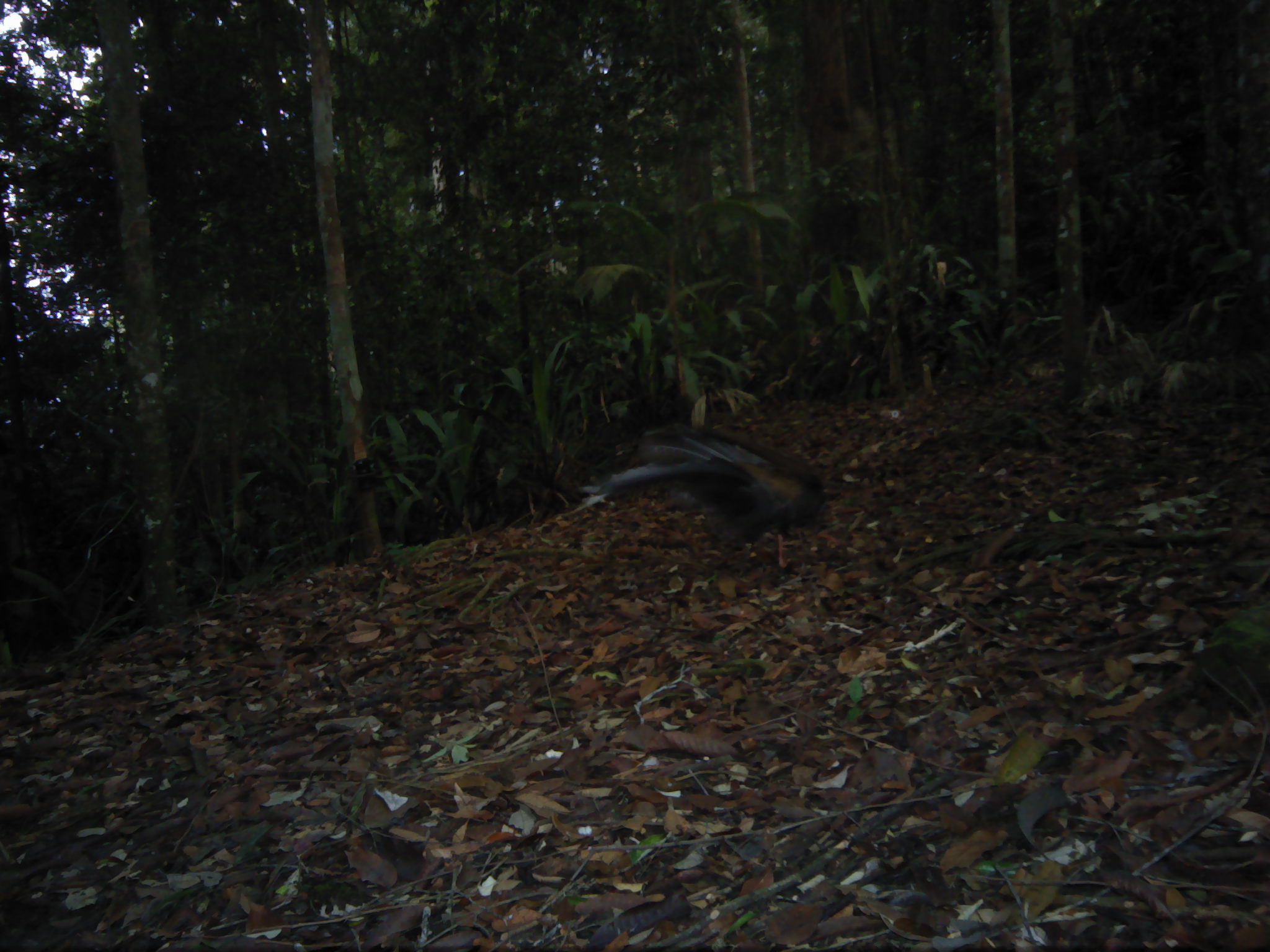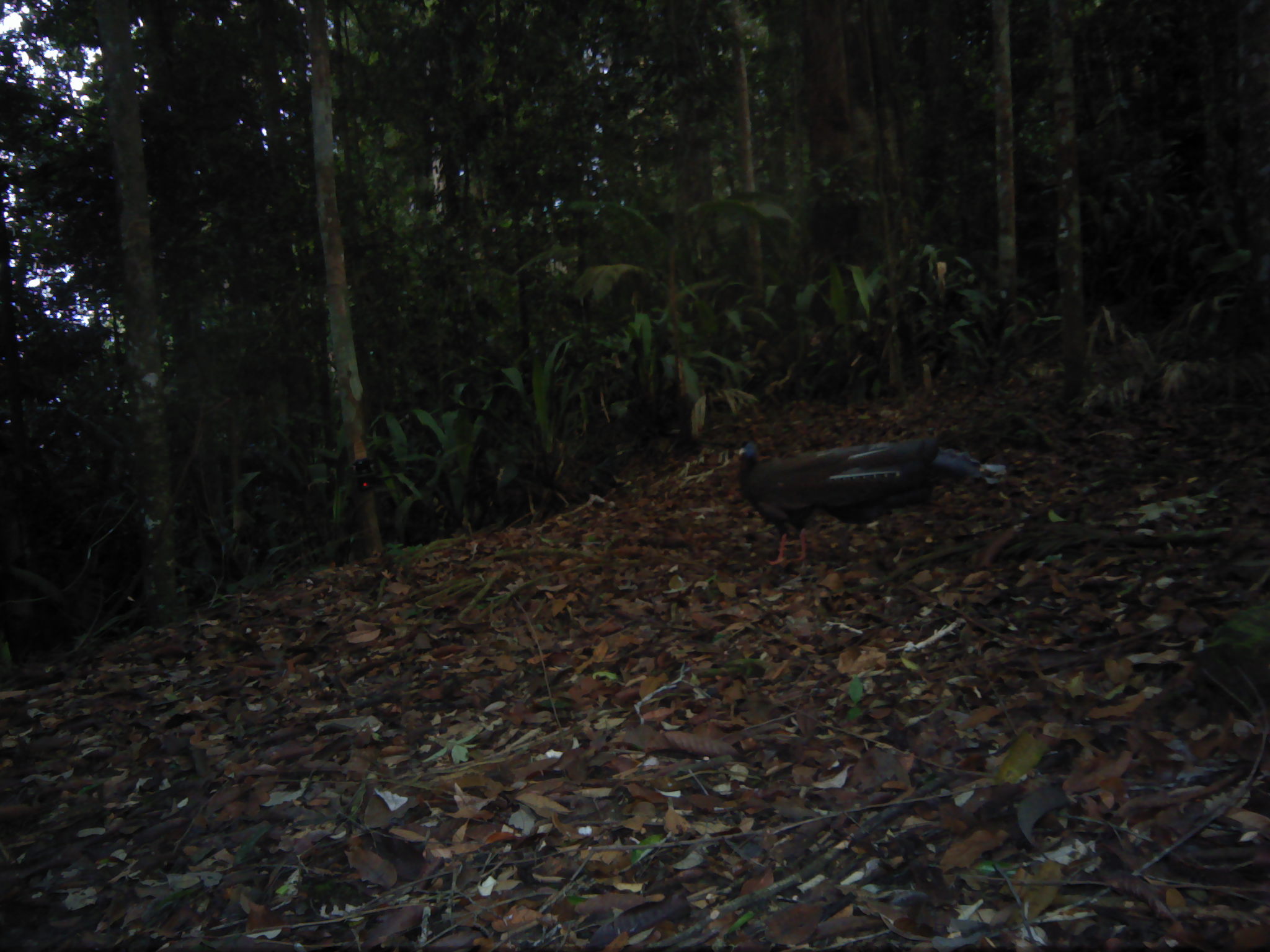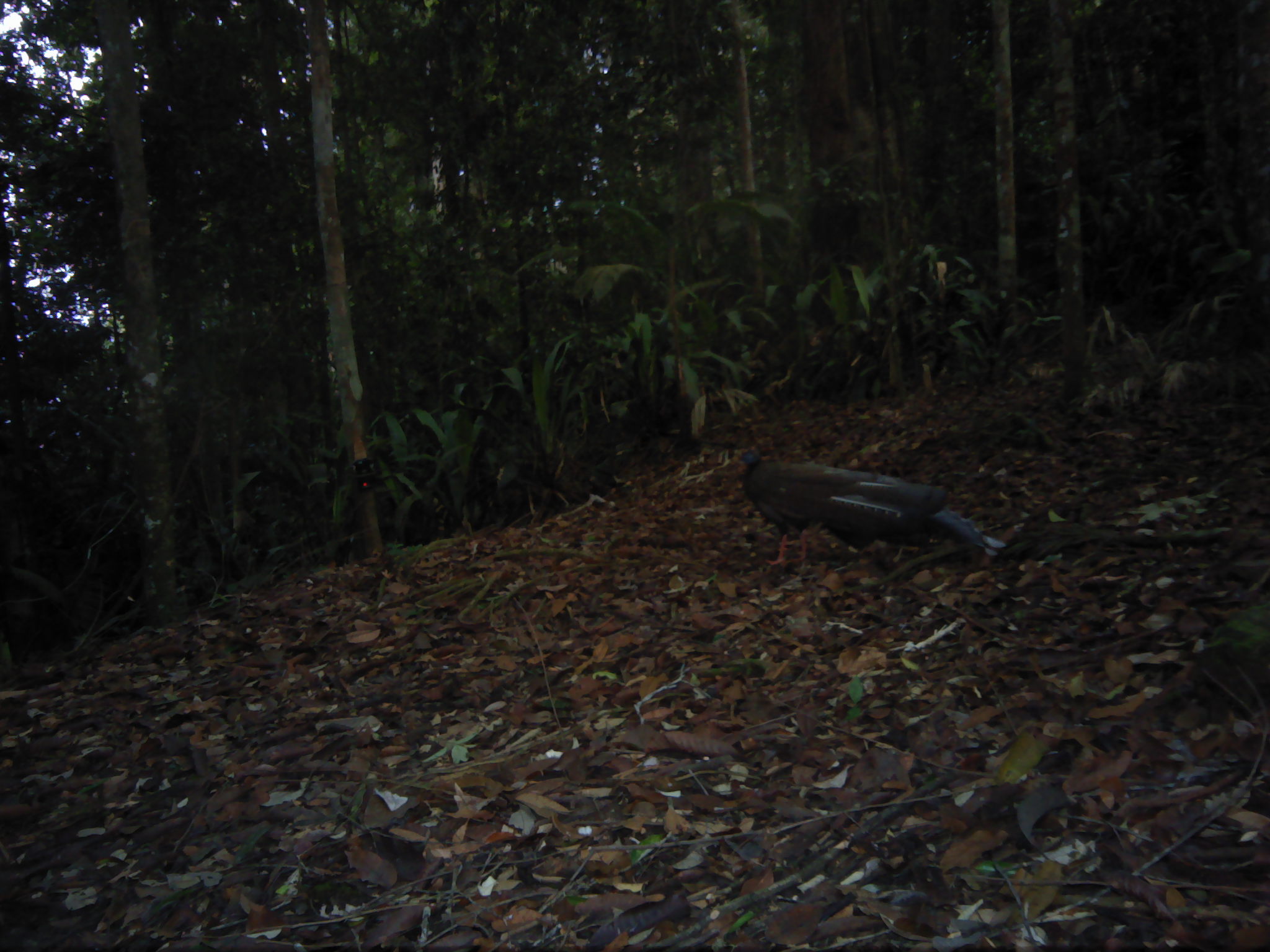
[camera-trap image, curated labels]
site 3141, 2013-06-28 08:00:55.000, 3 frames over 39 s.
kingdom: Animalia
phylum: Chordata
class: Aves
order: Galliformes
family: Phasianidae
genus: Argusianus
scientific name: Argusianus argus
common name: great argus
Argusianus argus (great argus), count 1.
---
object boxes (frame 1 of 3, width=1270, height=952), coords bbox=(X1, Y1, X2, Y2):
argusianus argus: bbox=(574, 419, 843, 568)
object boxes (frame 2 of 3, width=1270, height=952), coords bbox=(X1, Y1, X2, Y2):
argusianus argus: bbox=(731, 436, 1005, 570)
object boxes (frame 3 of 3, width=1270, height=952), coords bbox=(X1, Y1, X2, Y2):
argusianus argus: bbox=(732, 446, 1007, 573)